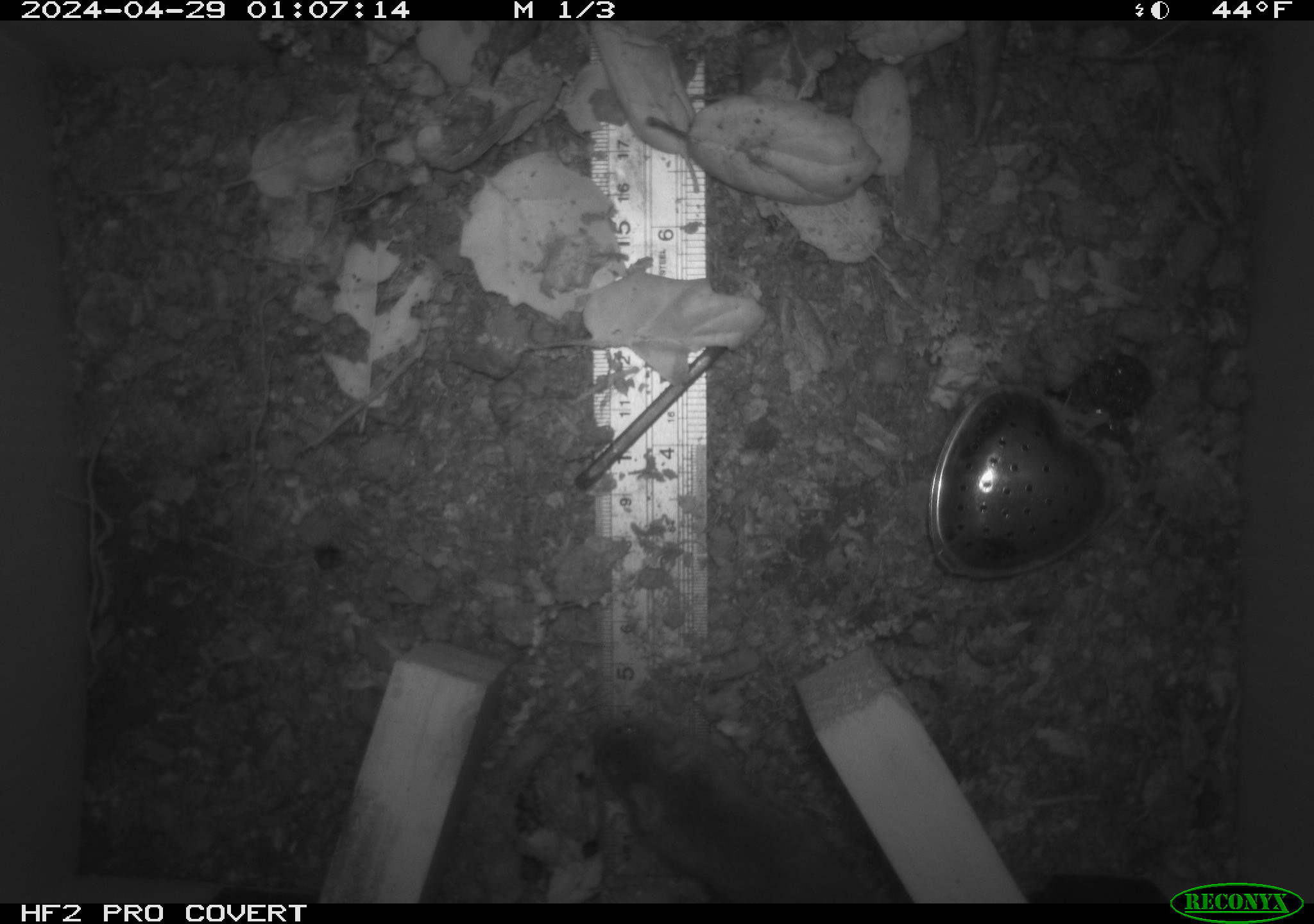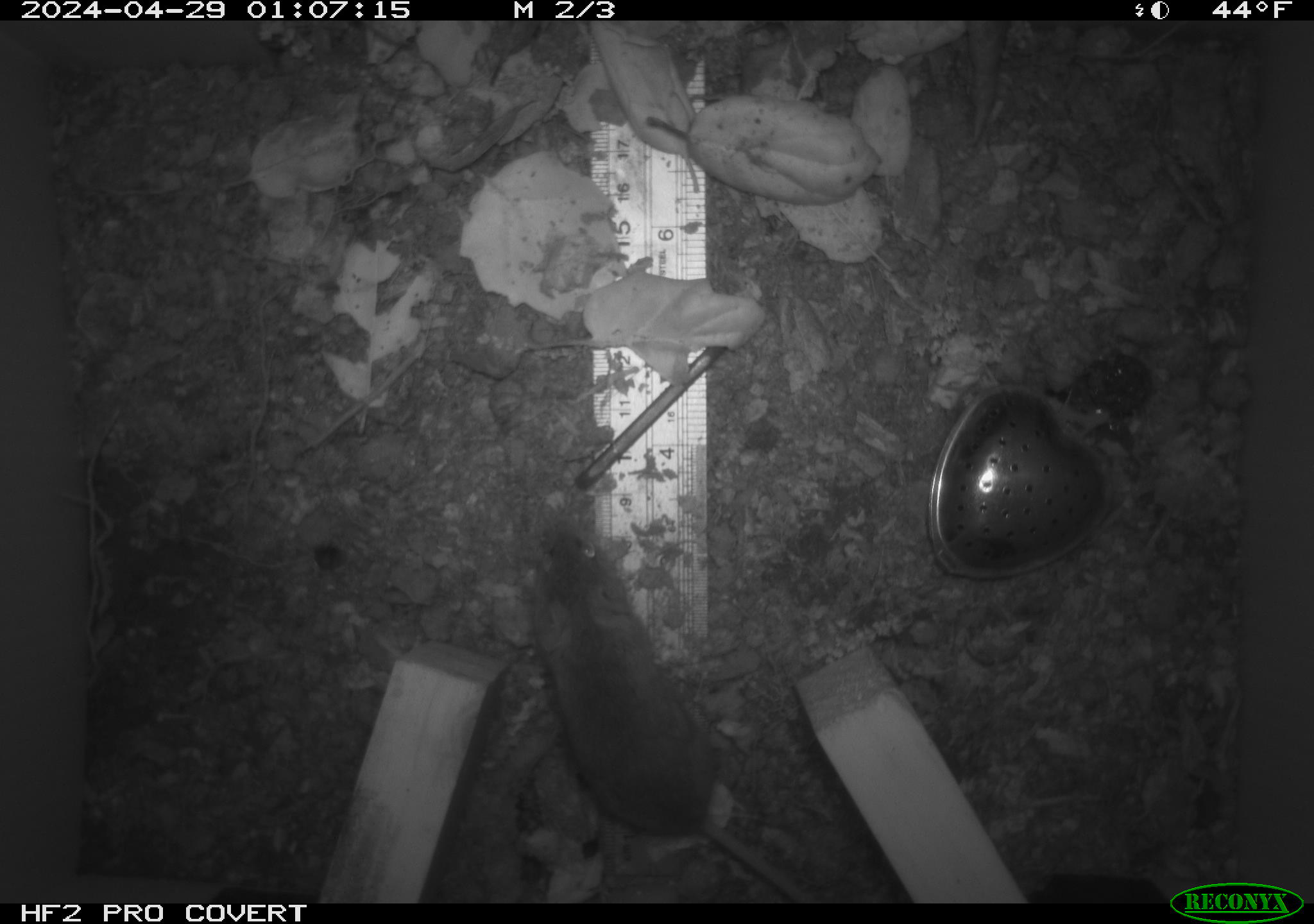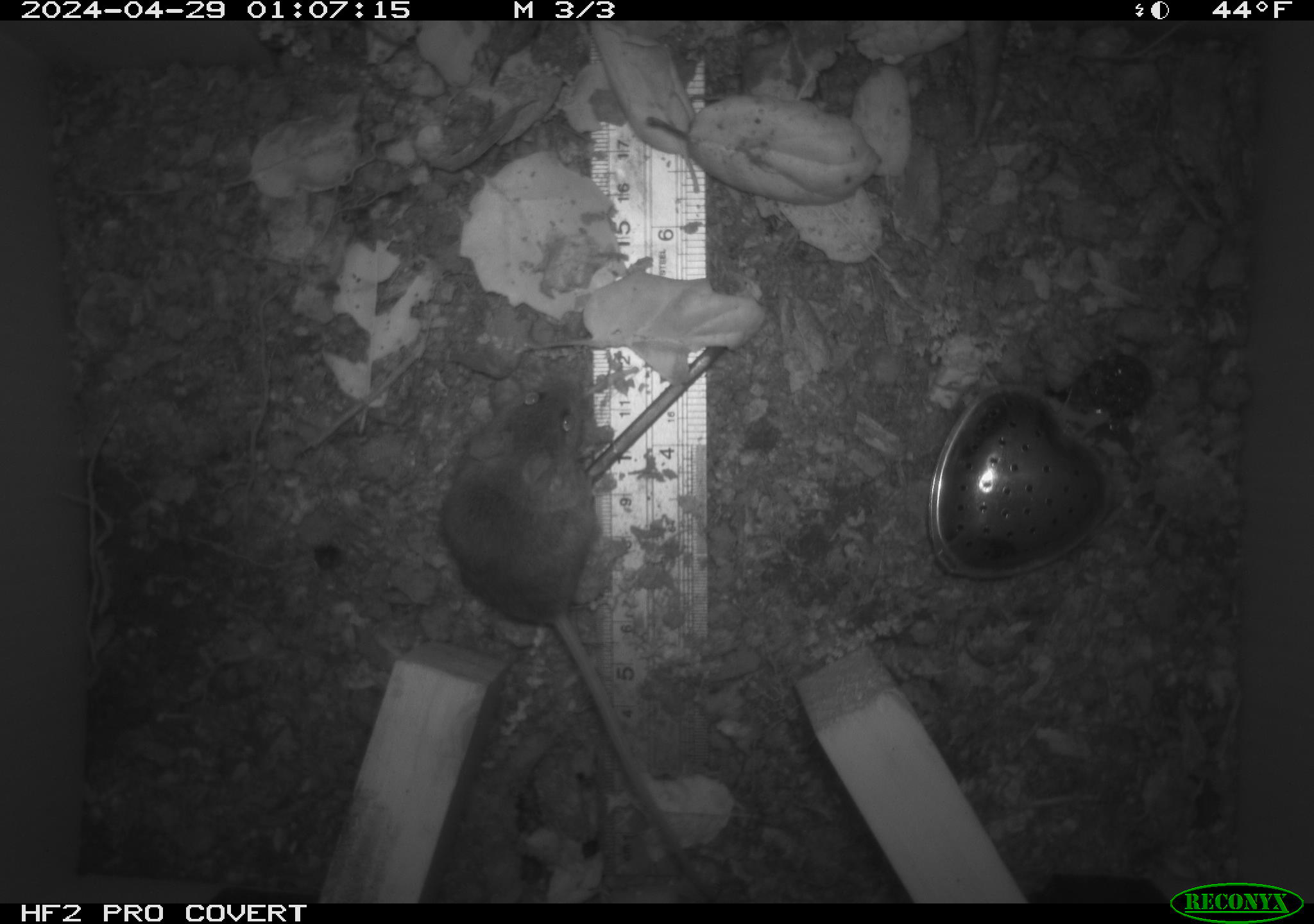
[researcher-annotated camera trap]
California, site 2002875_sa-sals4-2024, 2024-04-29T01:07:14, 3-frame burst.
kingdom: Animalia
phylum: Chordata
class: Mammalia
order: Rodentia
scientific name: Rodentia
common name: mouse species